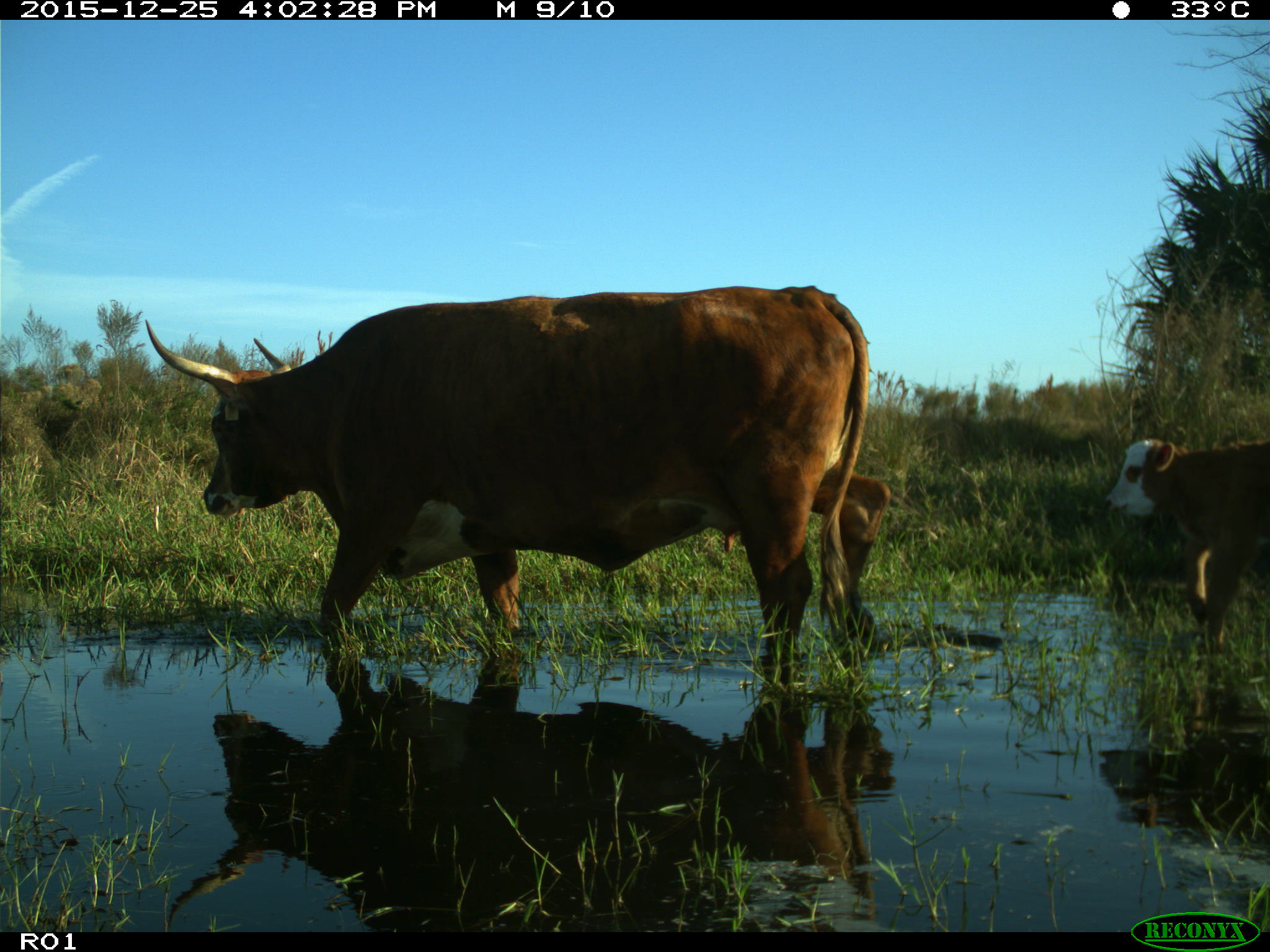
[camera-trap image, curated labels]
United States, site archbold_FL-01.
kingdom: Animalia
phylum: Chordata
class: Mammalia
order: Artiodactyla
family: Bovidae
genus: Bos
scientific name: Bos taurus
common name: domestic cow